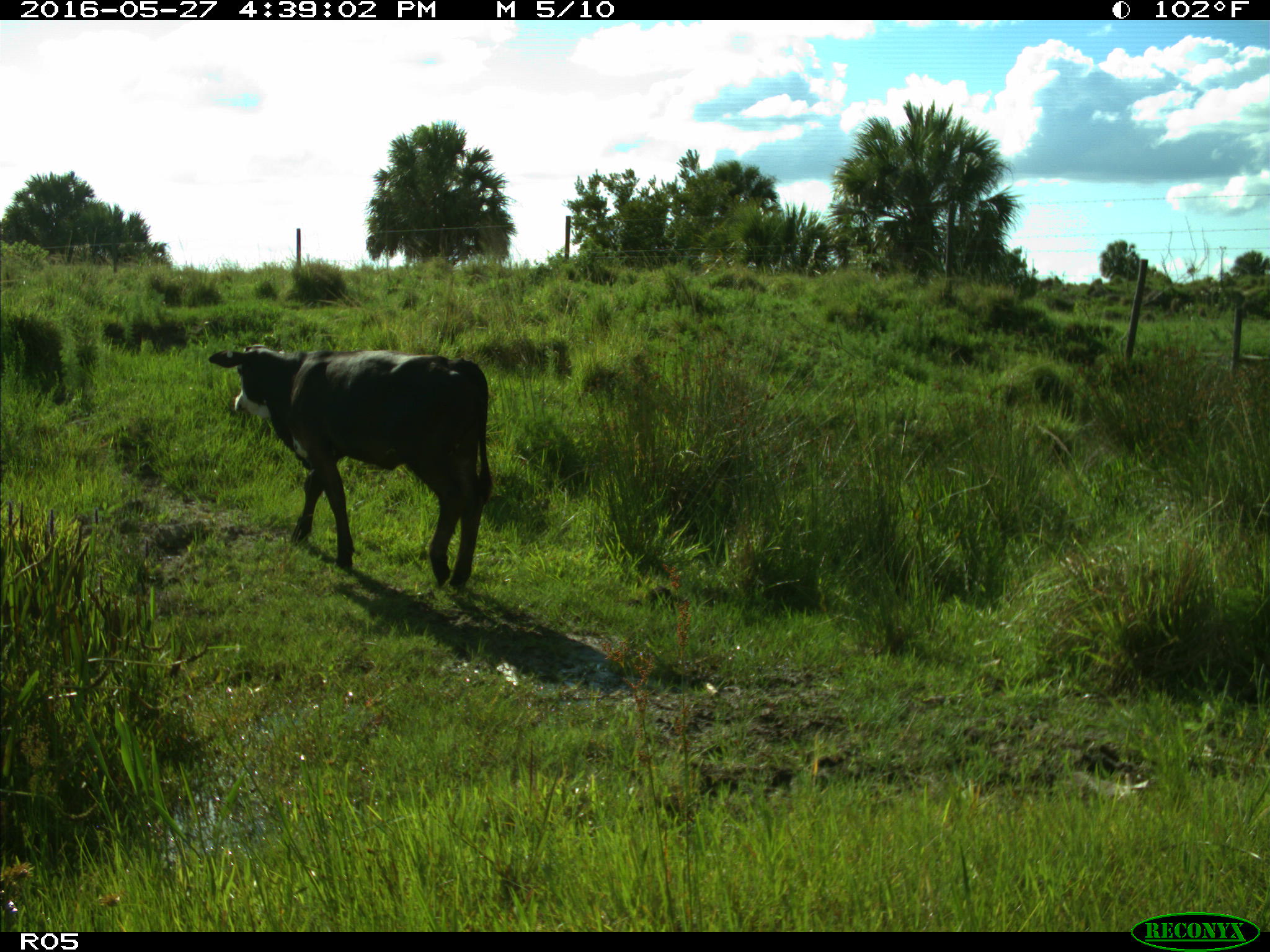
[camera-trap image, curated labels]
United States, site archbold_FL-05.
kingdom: Animalia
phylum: Chordata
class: Mammalia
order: Artiodactyla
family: Bovidae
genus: Bos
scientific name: Bos taurus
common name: domestic cow